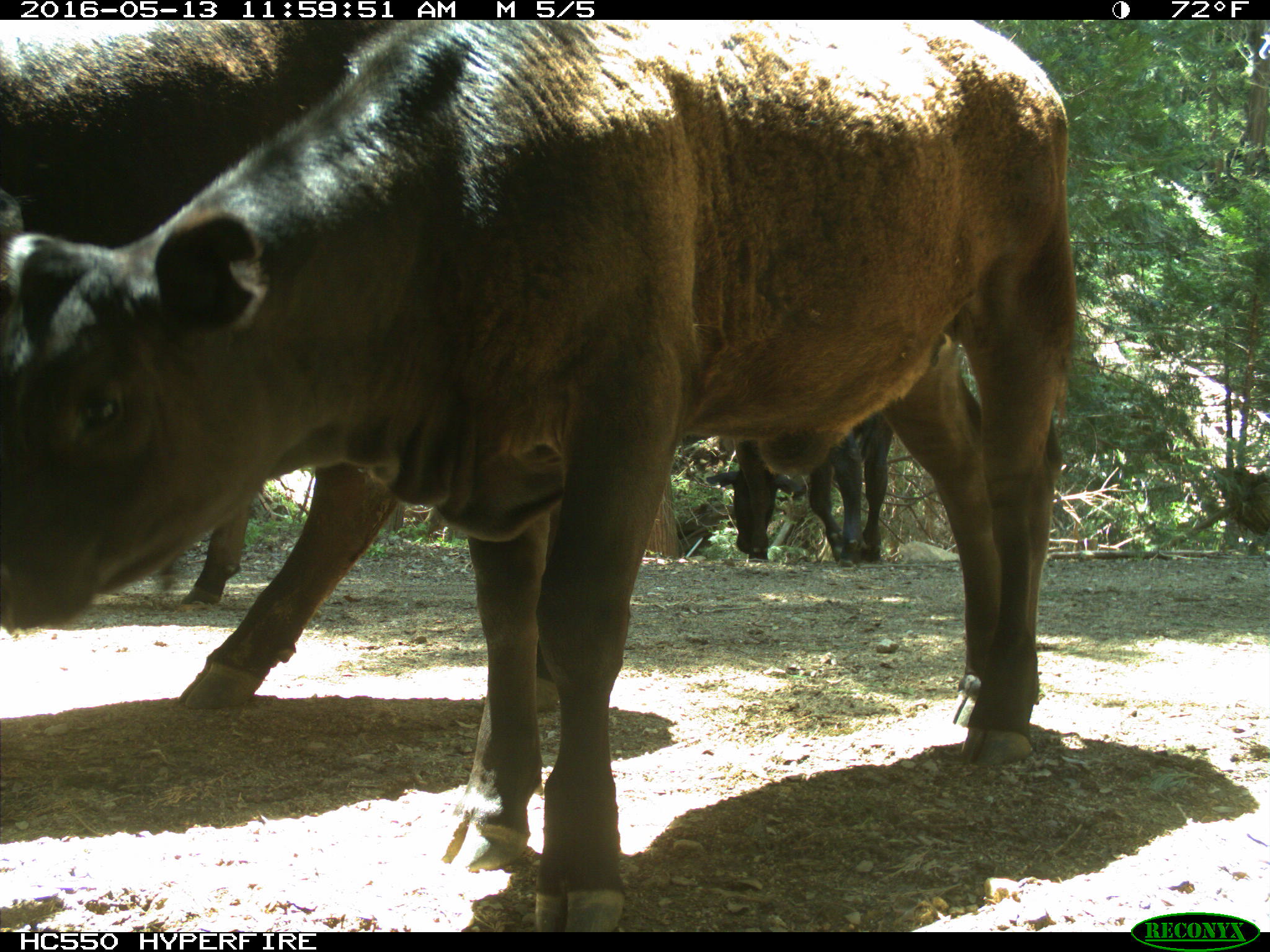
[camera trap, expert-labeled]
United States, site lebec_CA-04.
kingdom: Animalia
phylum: Chordata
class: Mammalia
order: Artiodactyla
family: Bovidae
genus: Bos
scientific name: Bos taurus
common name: domestic cow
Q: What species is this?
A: Bos taurus (domestic cow).